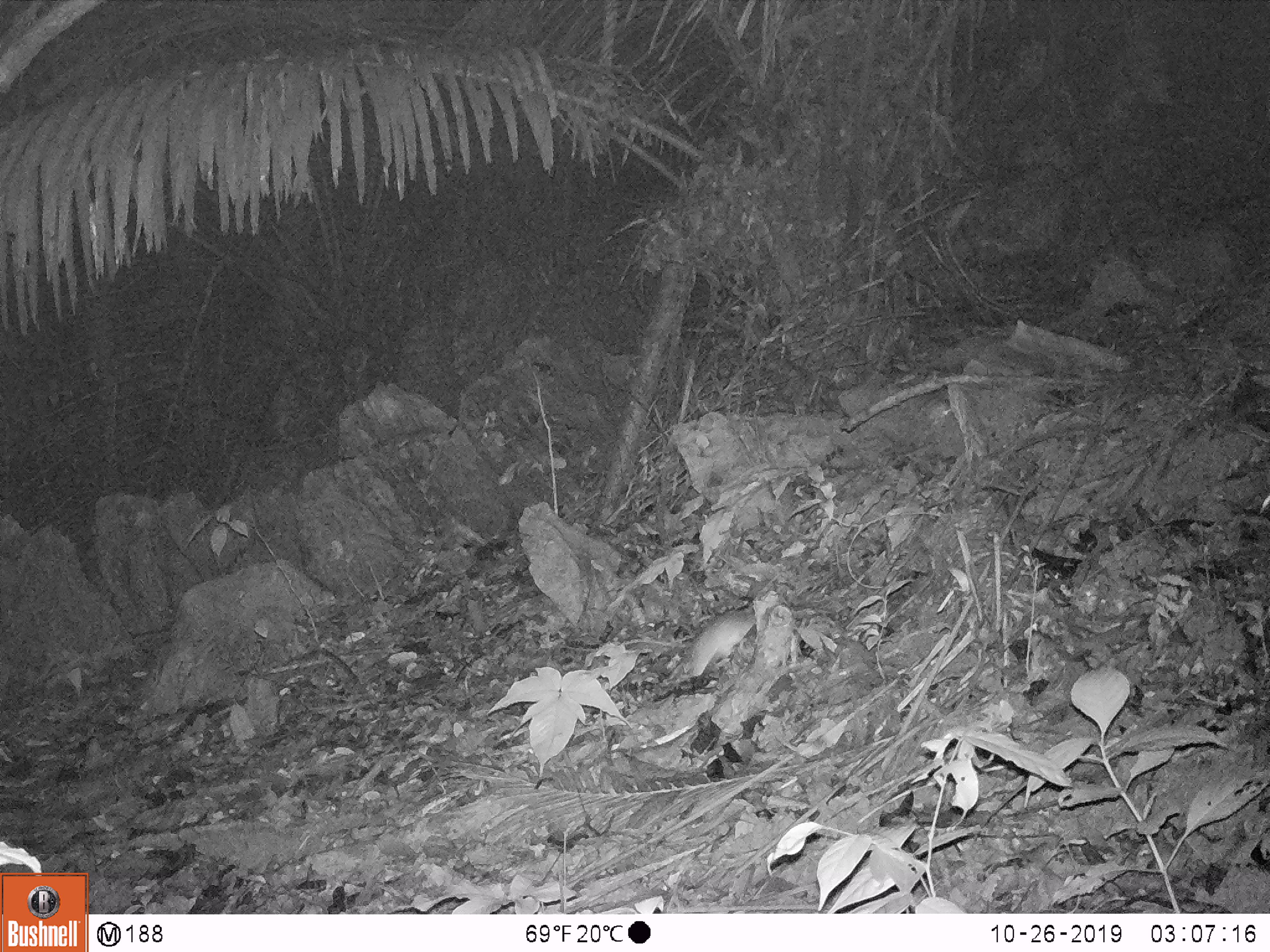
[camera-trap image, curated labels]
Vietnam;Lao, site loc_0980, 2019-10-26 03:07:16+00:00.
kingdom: Animalia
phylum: Chordata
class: Mammalia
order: Rodentia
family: Muridae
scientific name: Muridae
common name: old-world mice and rats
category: unidentified murid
Unidentified murid (old-world mice and rats) (Muridae). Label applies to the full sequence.